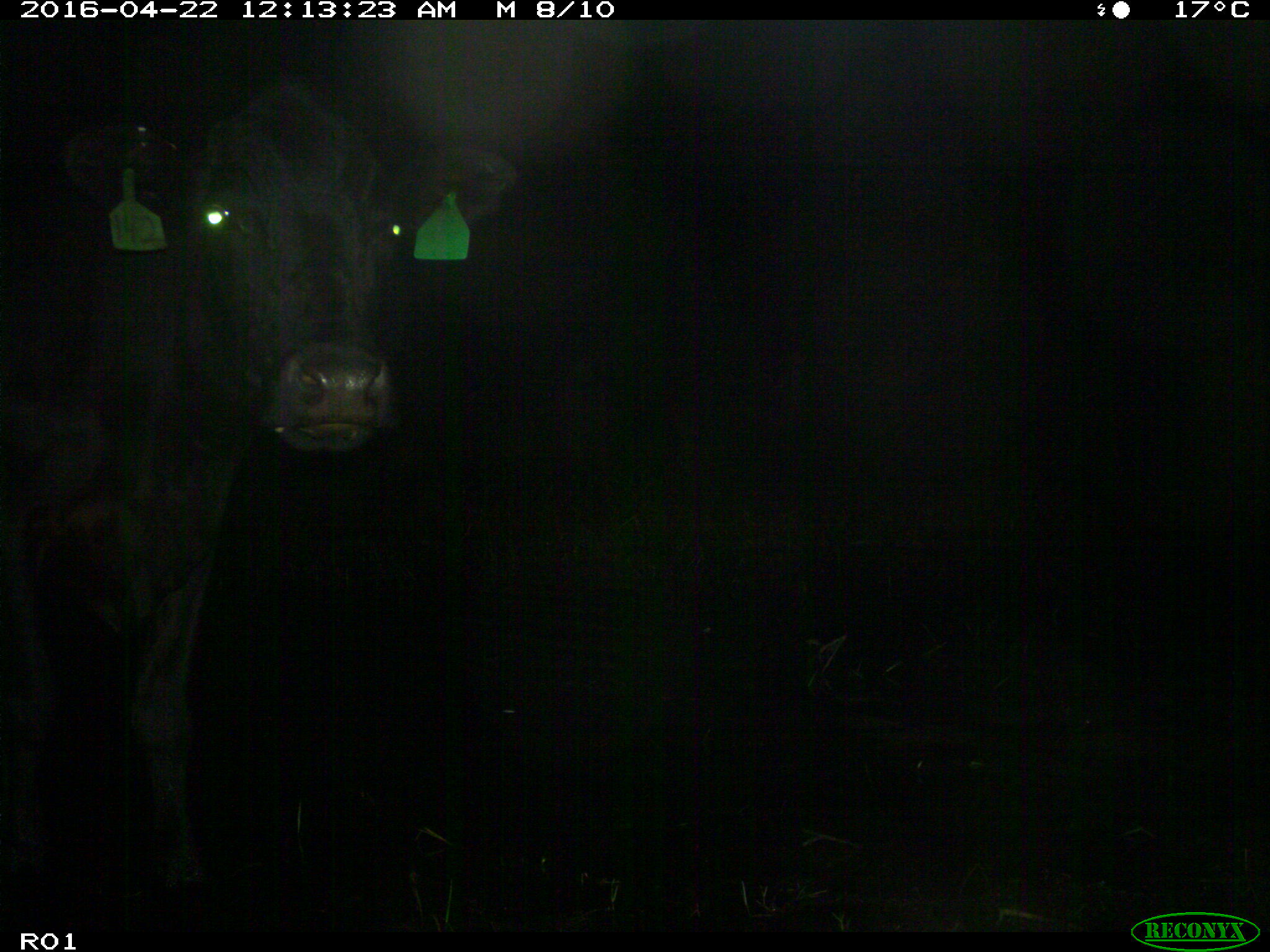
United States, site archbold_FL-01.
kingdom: Animalia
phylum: Chordata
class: Mammalia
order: Artiodactyla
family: Bovidae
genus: Bos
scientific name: Bos taurus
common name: domestic cow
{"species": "Bos taurus (domestic cow)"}